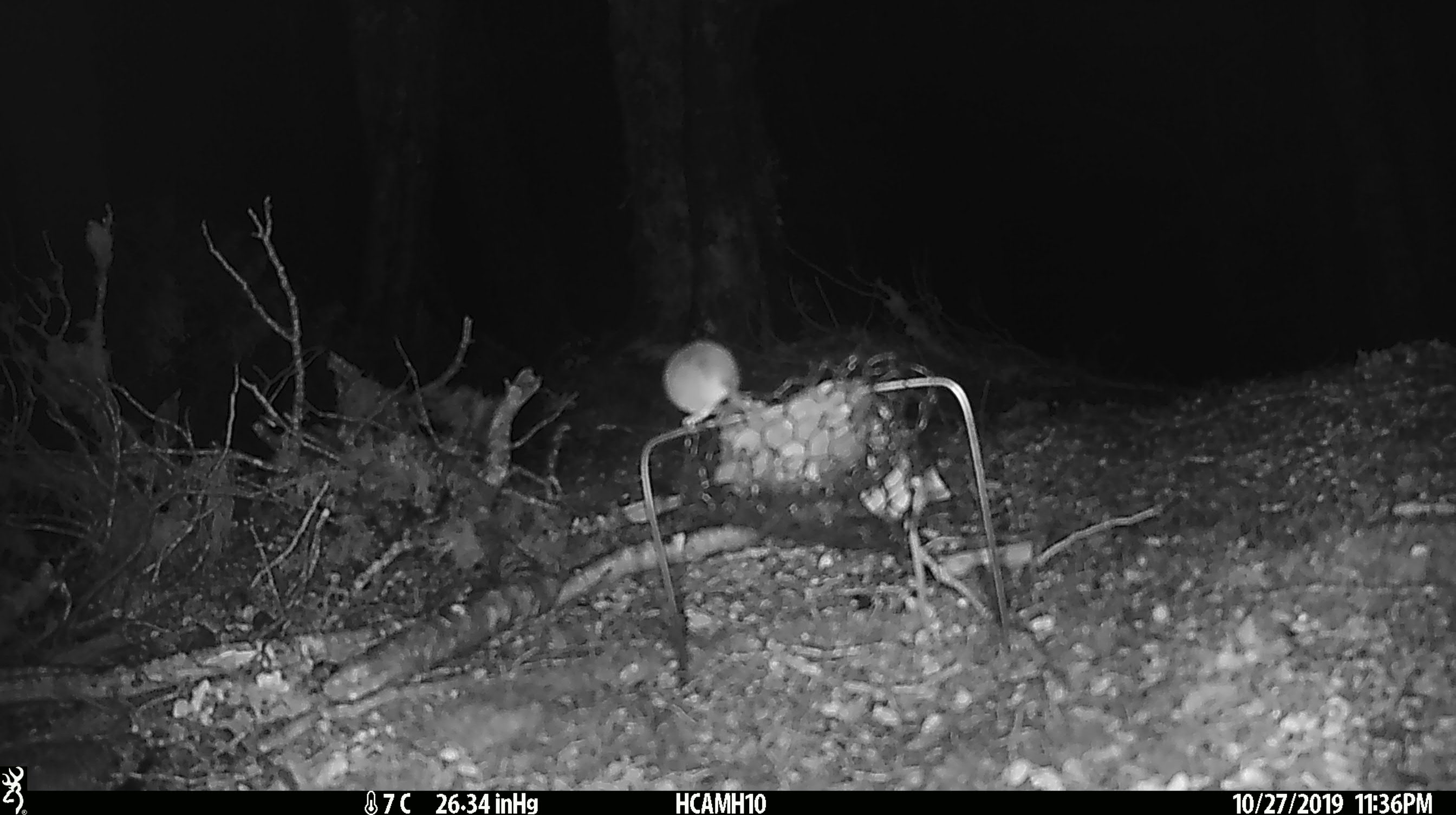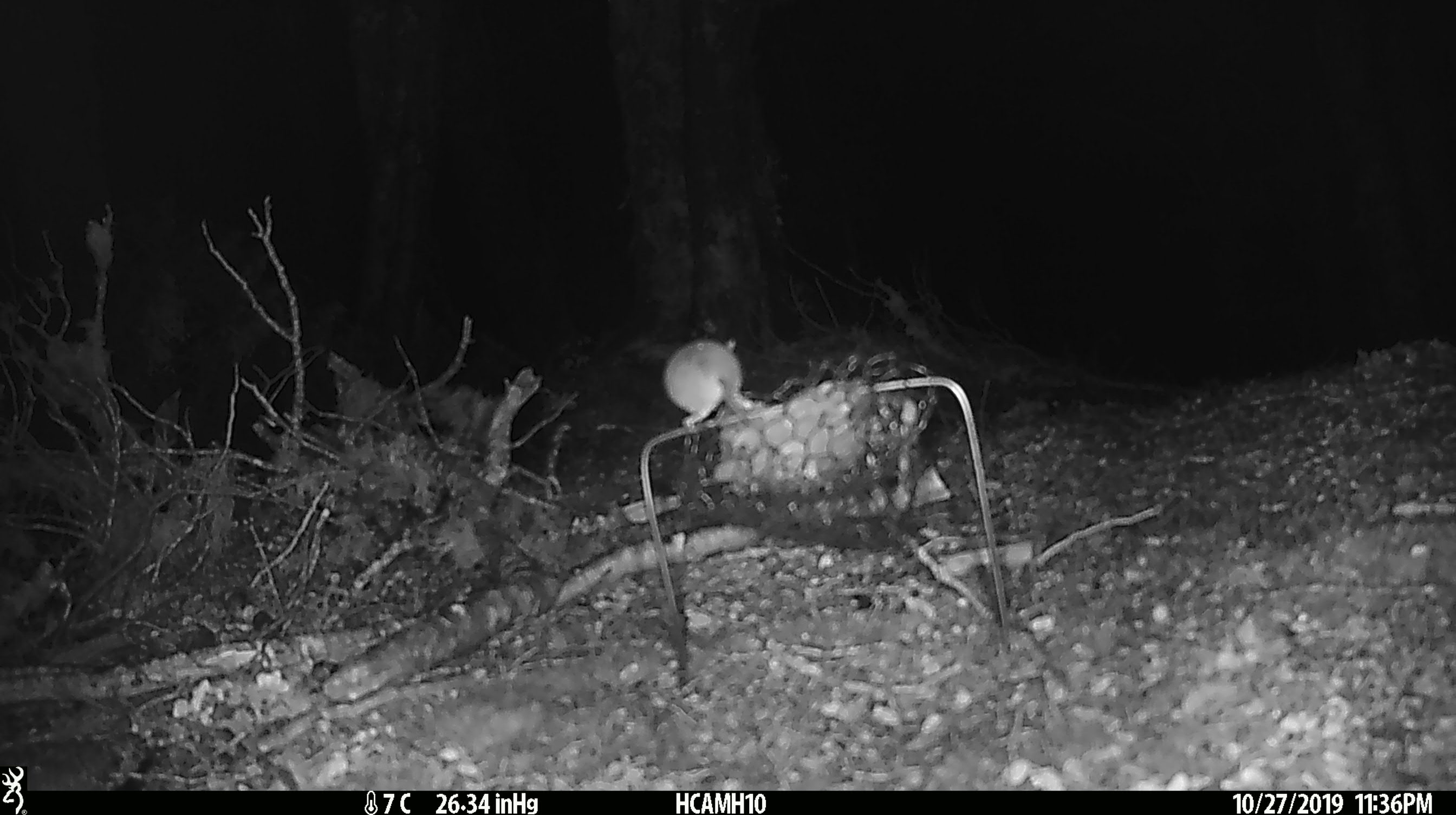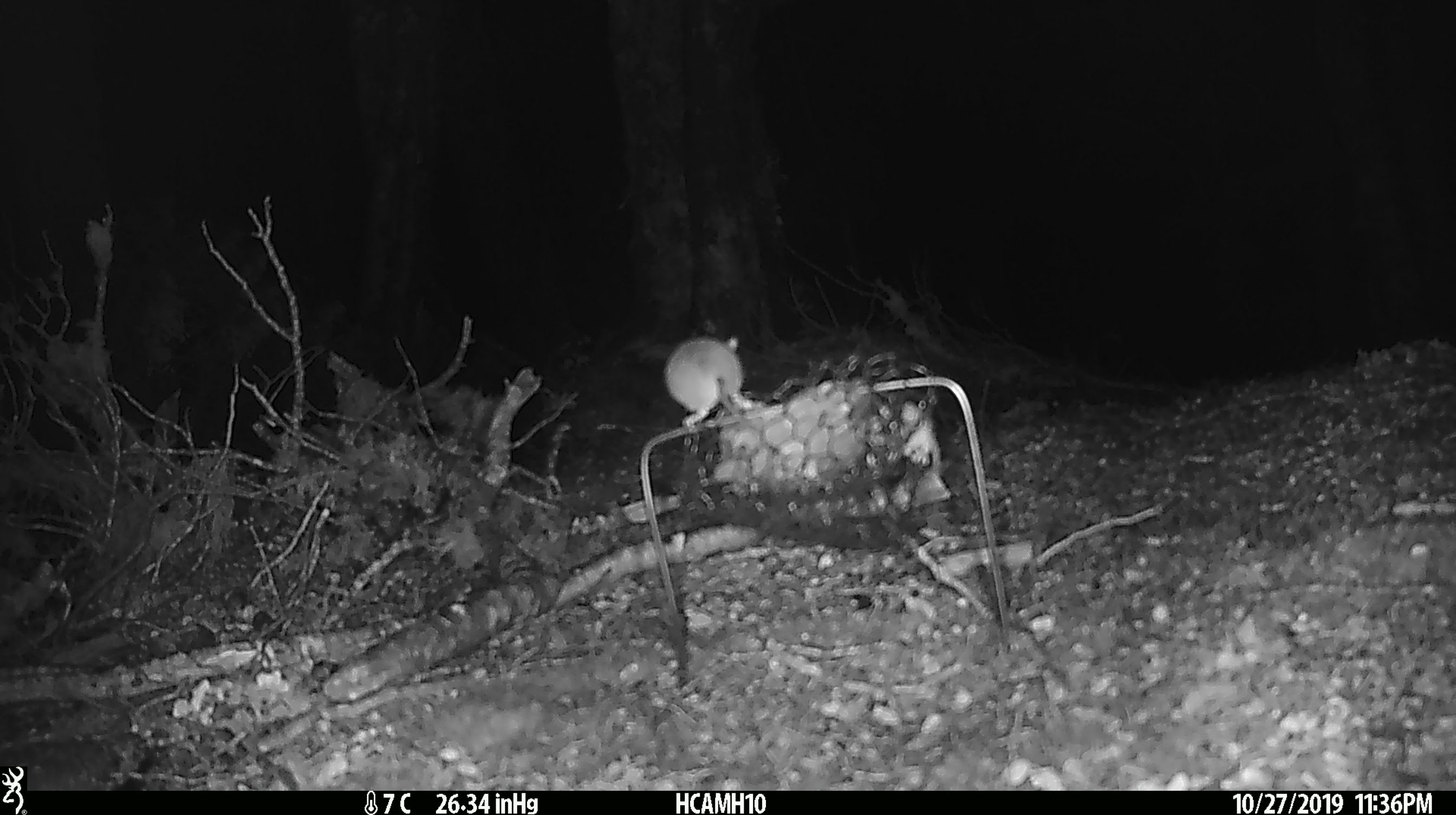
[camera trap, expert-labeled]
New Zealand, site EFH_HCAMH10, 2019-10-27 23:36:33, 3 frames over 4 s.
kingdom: Animalia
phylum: Chordata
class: Mammalia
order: Rodentia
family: Muridae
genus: Mus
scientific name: Mus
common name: mouse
Mouse (Mus).